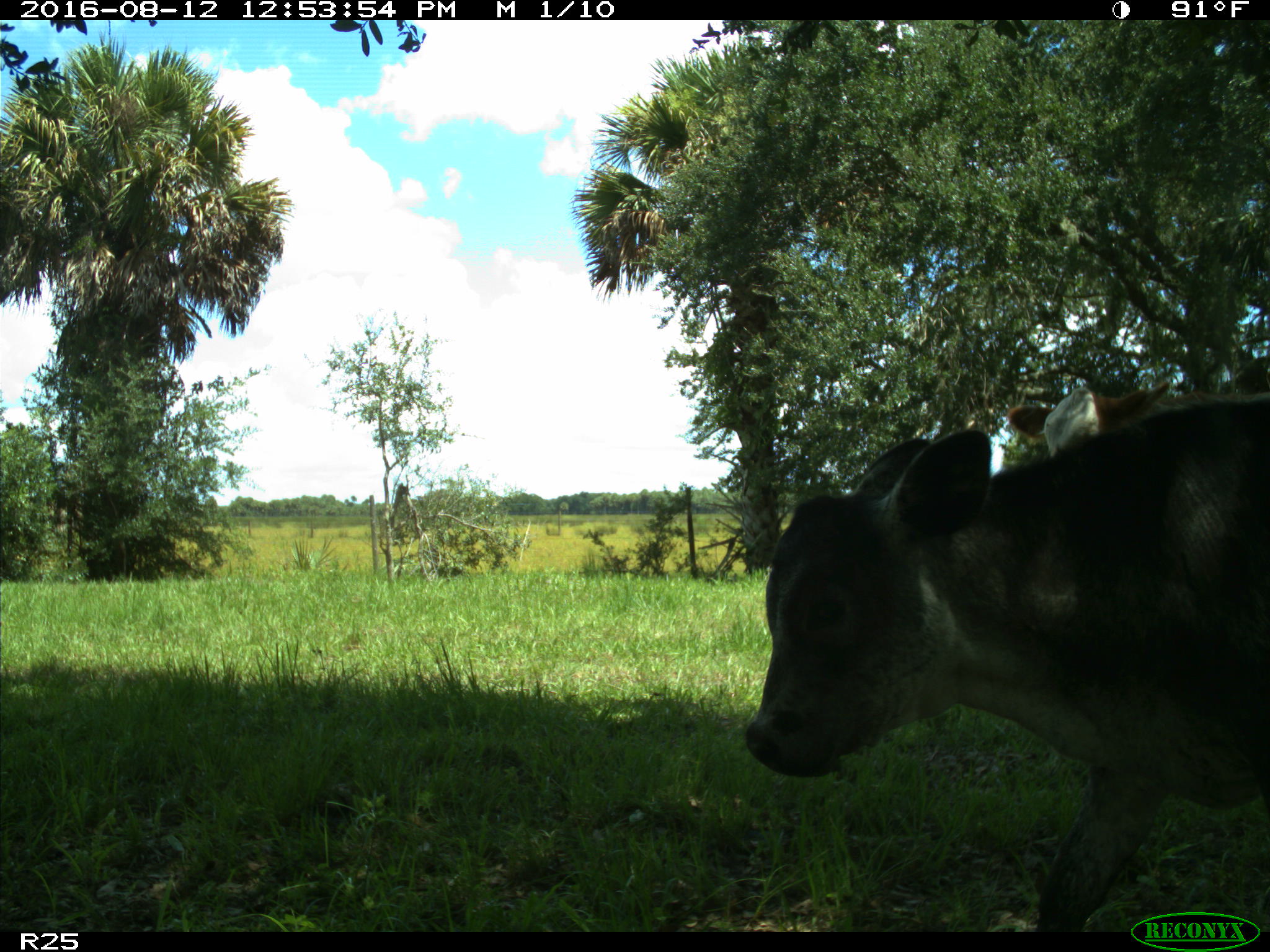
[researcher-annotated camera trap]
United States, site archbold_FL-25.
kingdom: Animalia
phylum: Chordata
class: Mammalia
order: Artiodactyla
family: Bovidae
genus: Bos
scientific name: Bos taurus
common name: domestic cow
Bos taurus (domestic cow).